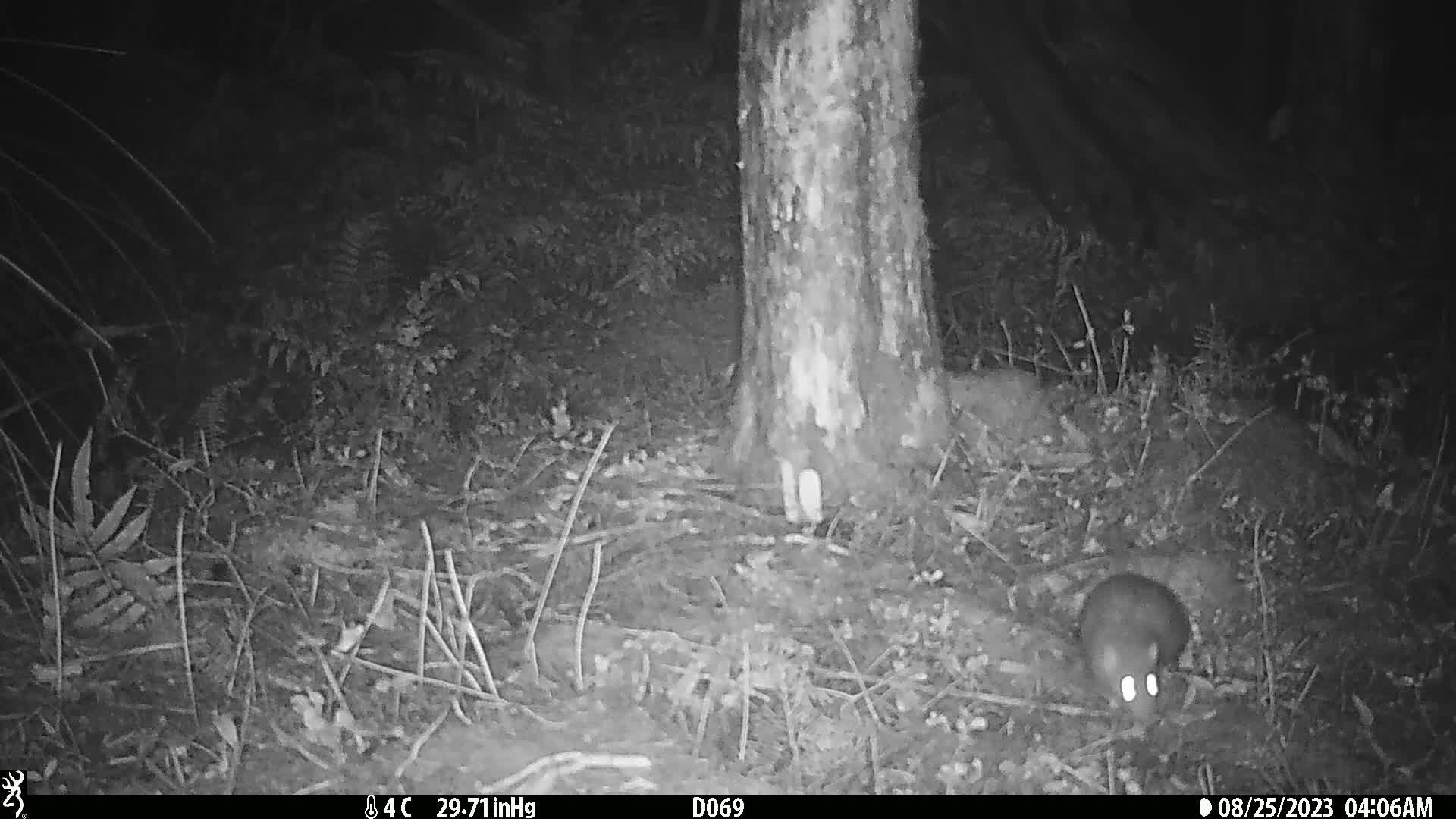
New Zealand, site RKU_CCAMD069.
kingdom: Animalia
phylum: Chordata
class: Mammalia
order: Rodentia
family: Muridae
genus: Rattus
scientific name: Rattus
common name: rat